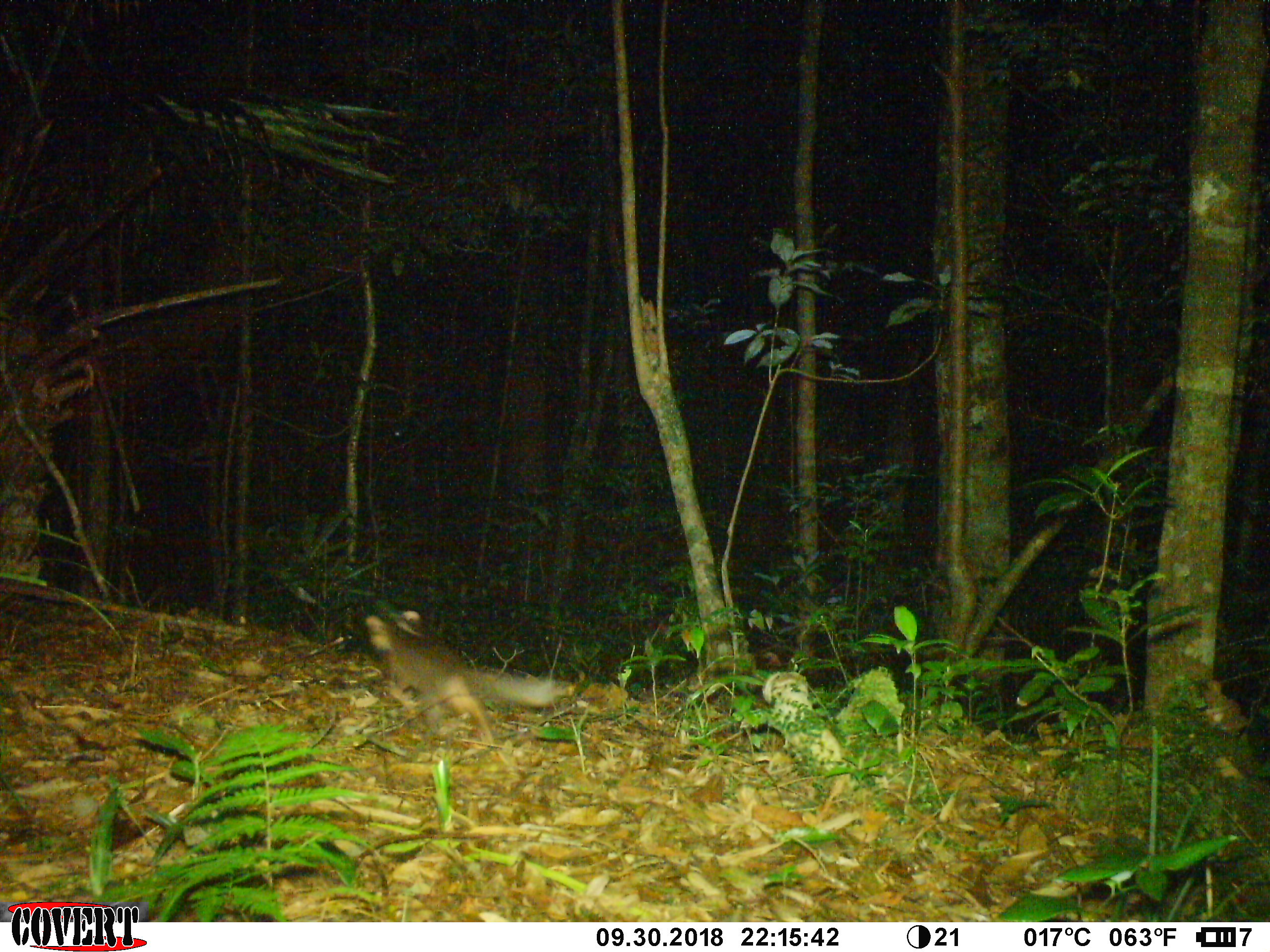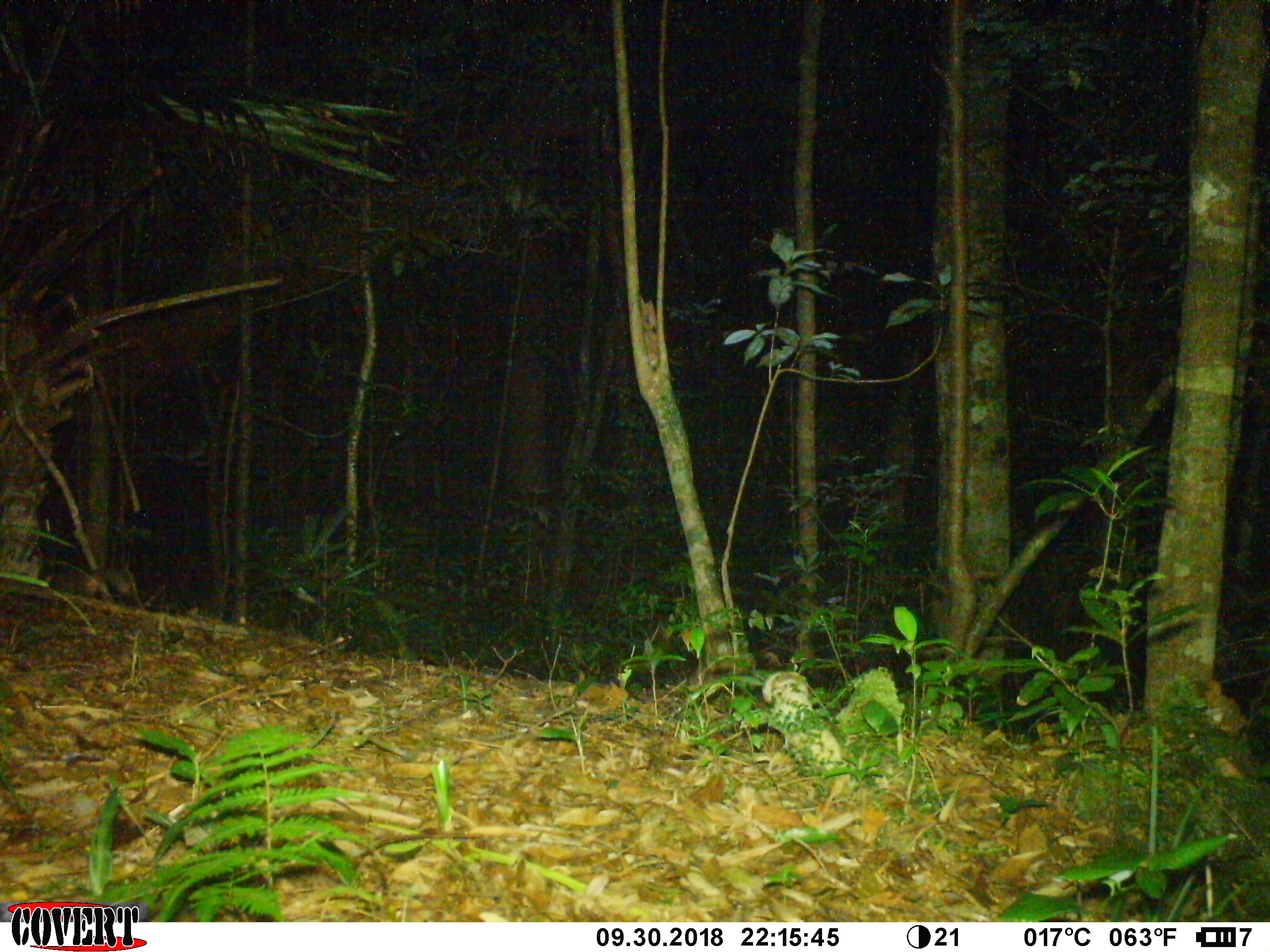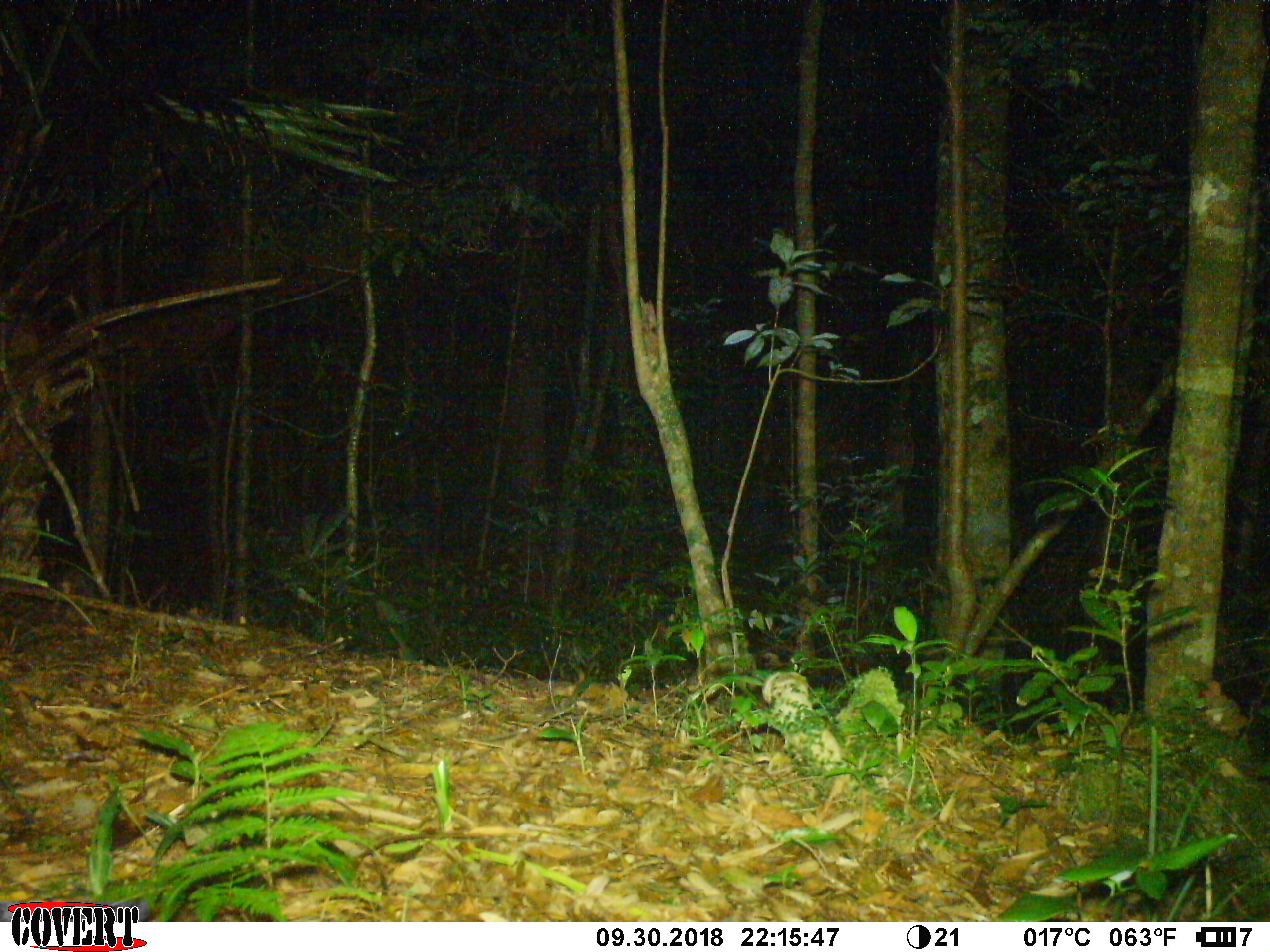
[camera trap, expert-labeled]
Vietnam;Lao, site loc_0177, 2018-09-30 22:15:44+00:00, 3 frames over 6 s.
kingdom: Animalia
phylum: Chordata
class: Mammalia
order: Carnivora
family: Mustelidae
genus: Melogale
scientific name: Melogale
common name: ferret badger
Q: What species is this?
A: Ferret badger (Melogale).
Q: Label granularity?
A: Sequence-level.